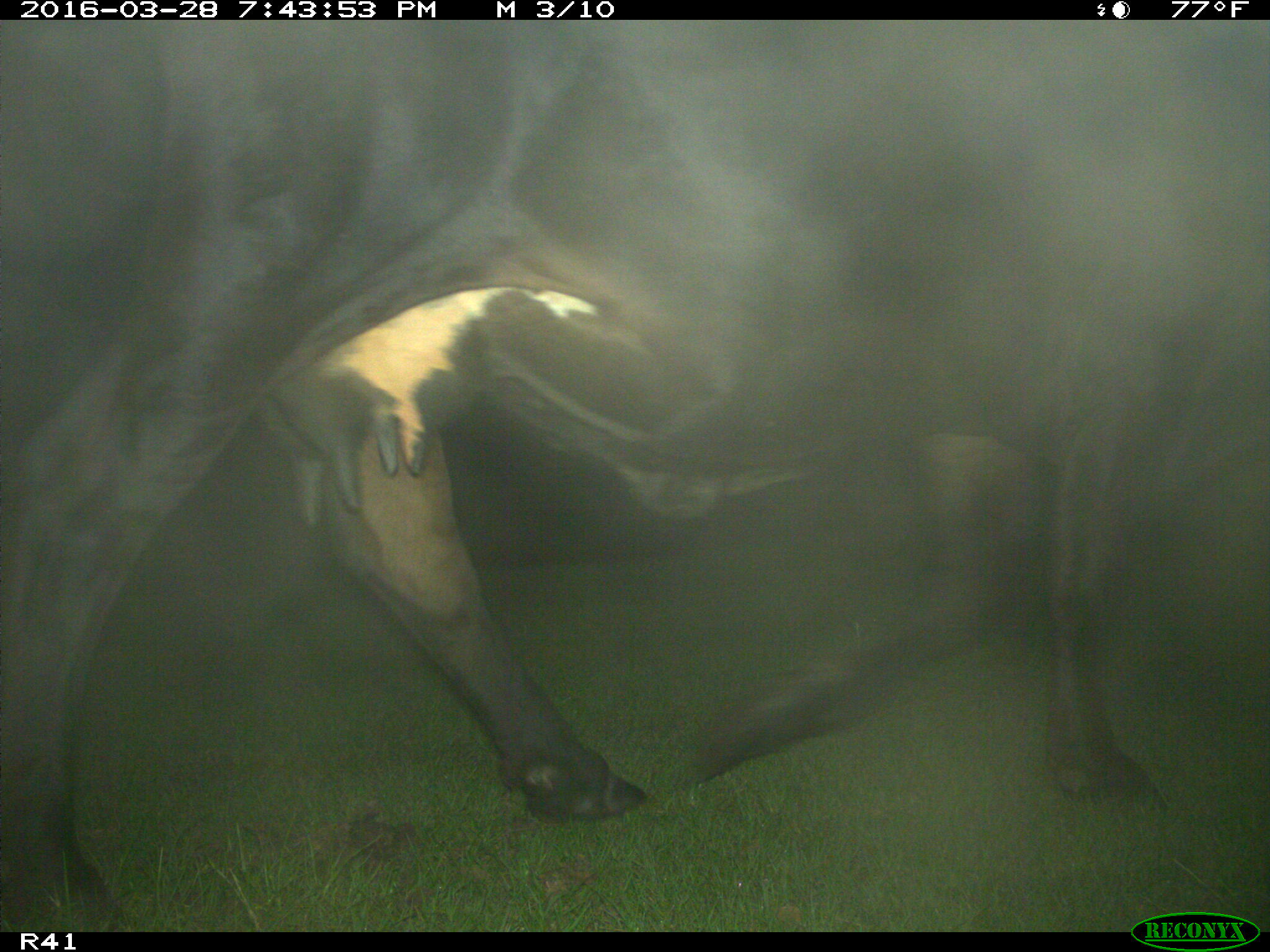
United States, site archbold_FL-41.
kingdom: Animalia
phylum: Chordata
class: Mammalia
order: Artiodactyla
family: Bovidae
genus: Bos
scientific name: Bos taurus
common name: domestic cow